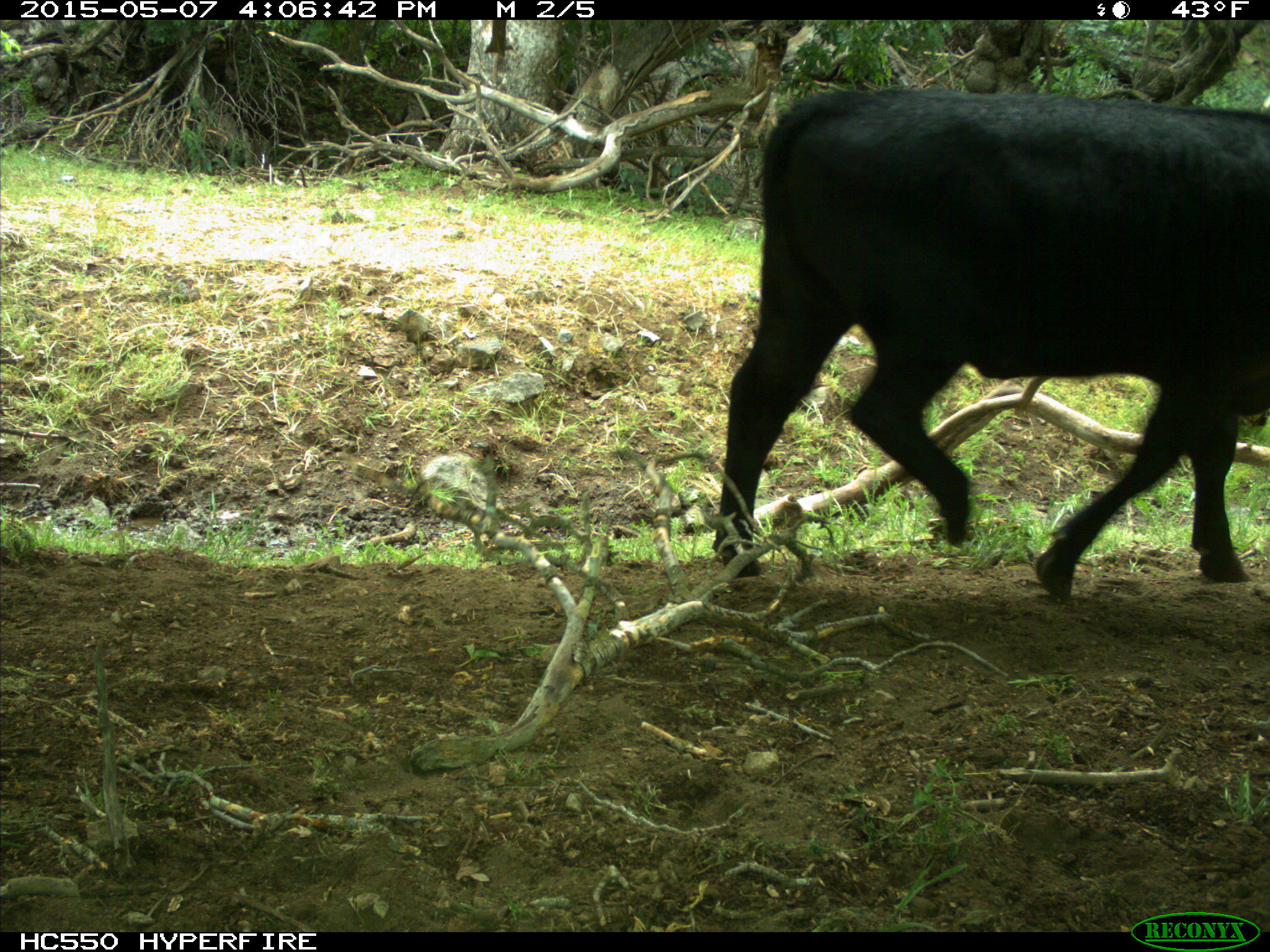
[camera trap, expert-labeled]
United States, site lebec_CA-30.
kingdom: Animalia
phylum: Chordata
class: Mammalia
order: Artiodactyla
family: Bovidae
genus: Bos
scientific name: Bos taurus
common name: domestic cow